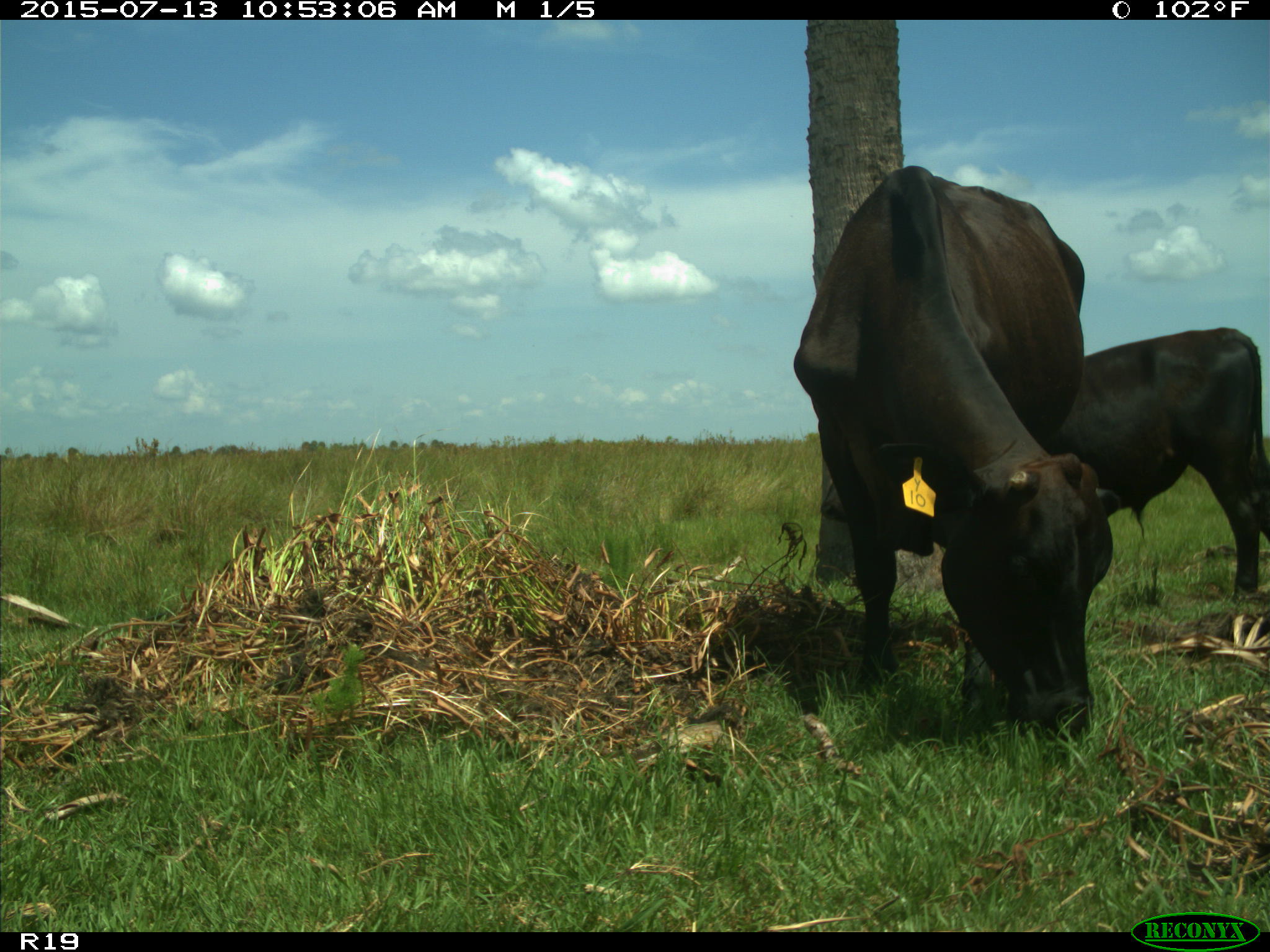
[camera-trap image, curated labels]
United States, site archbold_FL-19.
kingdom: Animalia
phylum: Chordata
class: Mammalia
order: Artiodactyla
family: Bovidae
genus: Bos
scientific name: Bos taurus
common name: domestic cow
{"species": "Bos taurus (domestic cow)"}